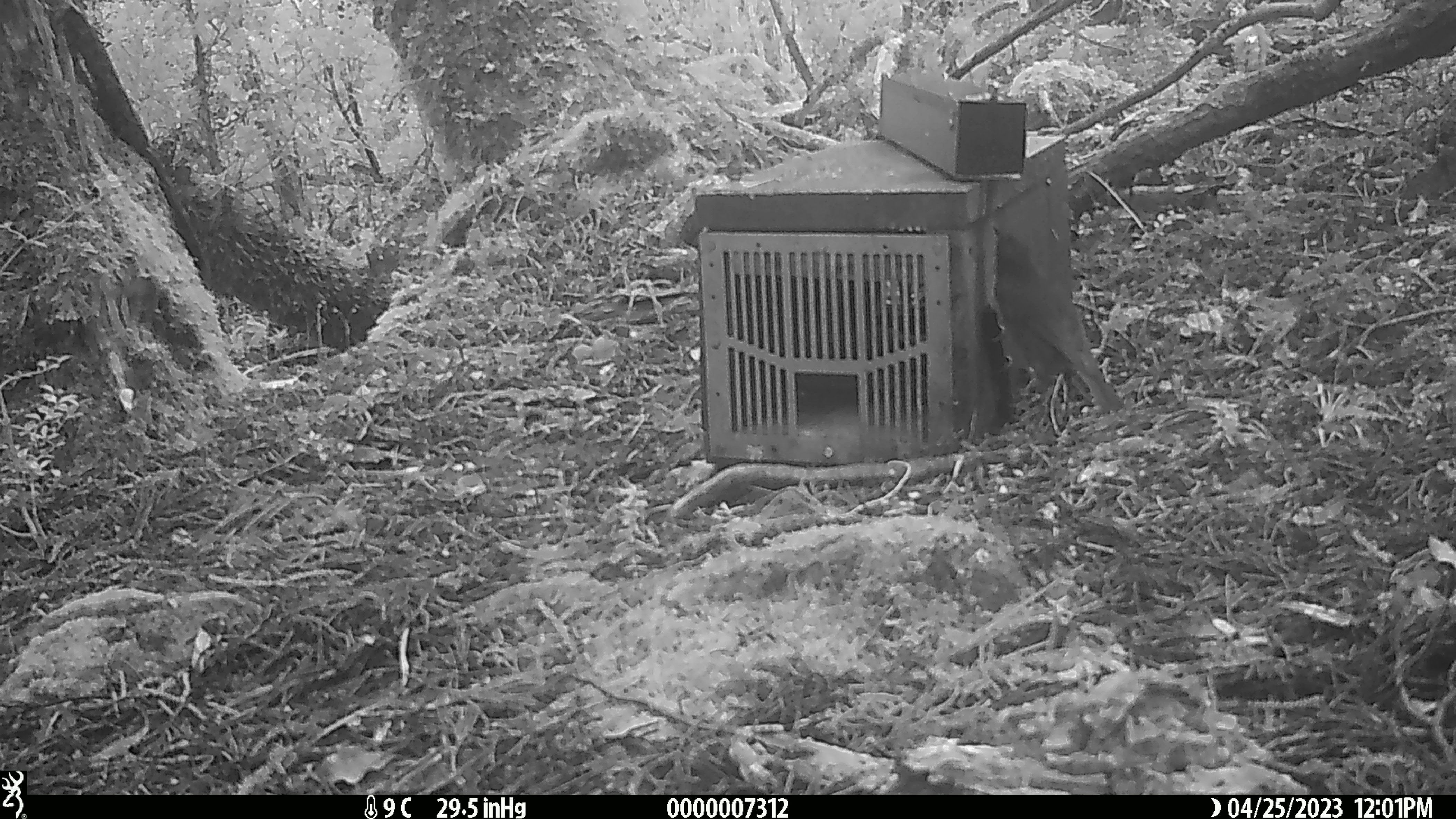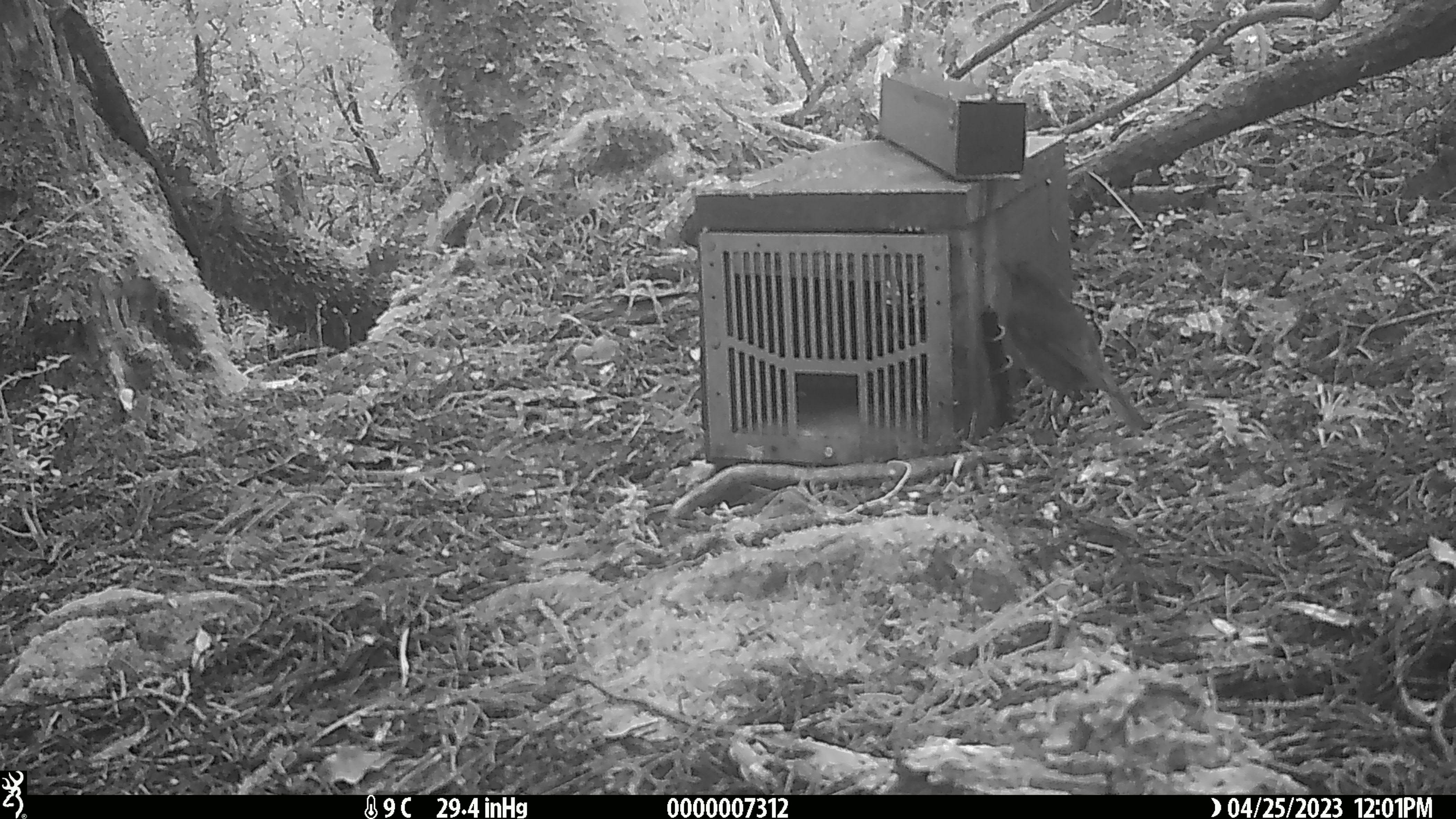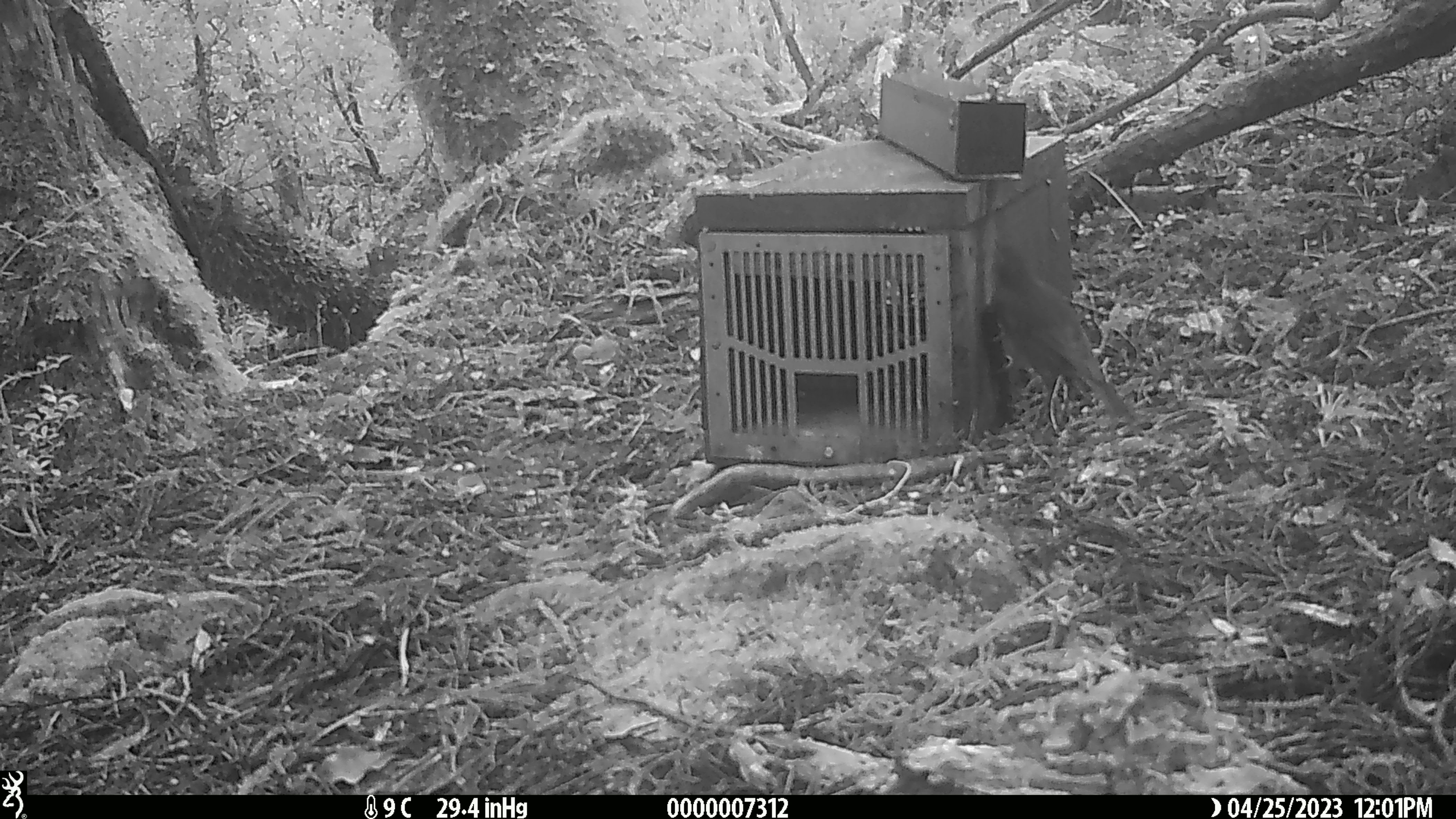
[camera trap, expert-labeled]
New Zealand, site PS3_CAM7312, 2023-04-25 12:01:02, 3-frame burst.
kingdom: Animalia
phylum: Chordata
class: Aves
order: Passeriformes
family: Petroicidae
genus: Petroica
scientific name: Petroica australis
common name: new zealand robin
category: robin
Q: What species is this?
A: Robin (new zealand robin) (Petroica australis).